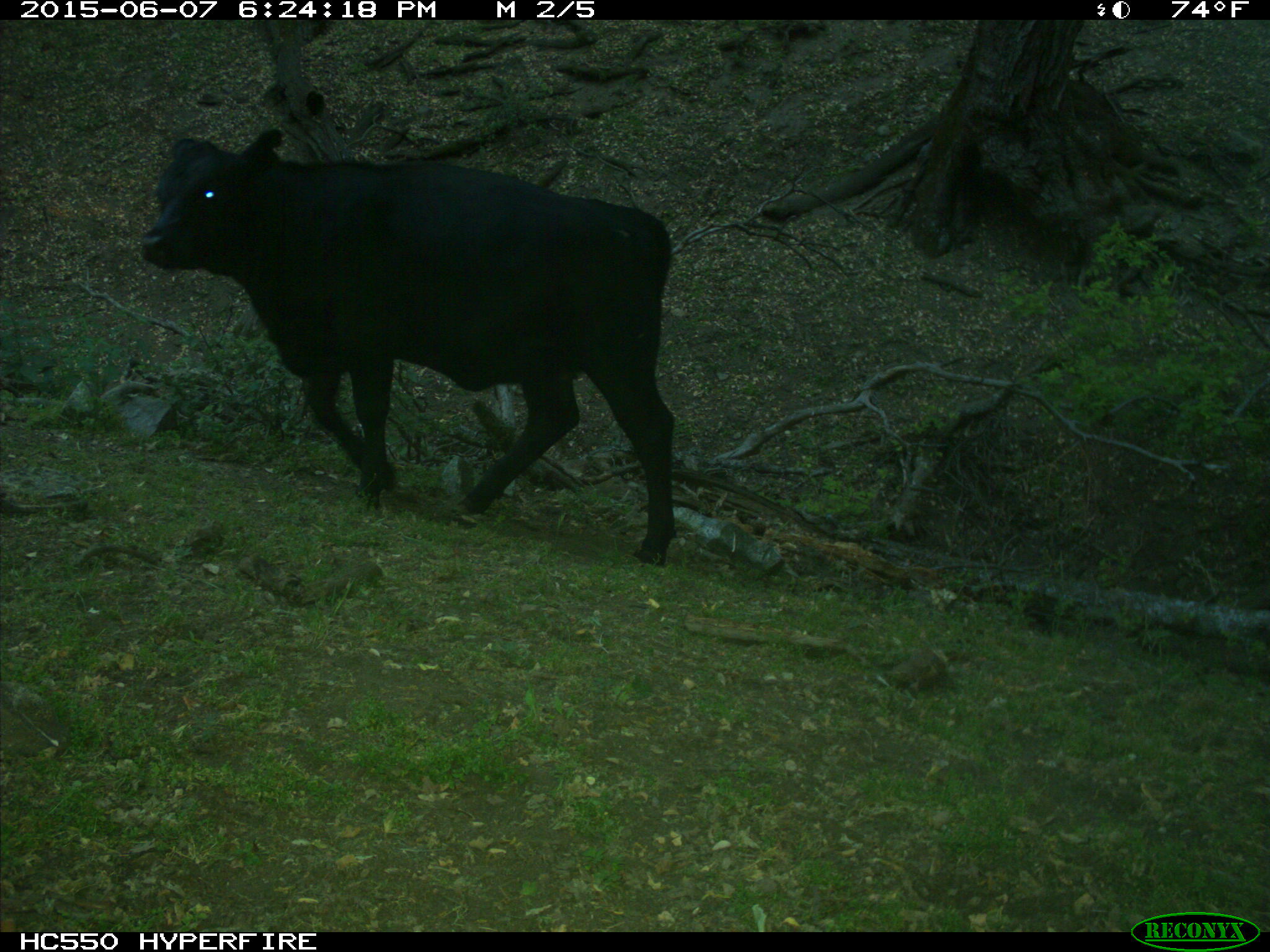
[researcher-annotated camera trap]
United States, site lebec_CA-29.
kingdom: Animalia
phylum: Chordata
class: Mammalia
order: Artiodactyla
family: Bovidae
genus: Bos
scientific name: Bos taurus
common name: domestic cow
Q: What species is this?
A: Bos taurus (domestic cow).